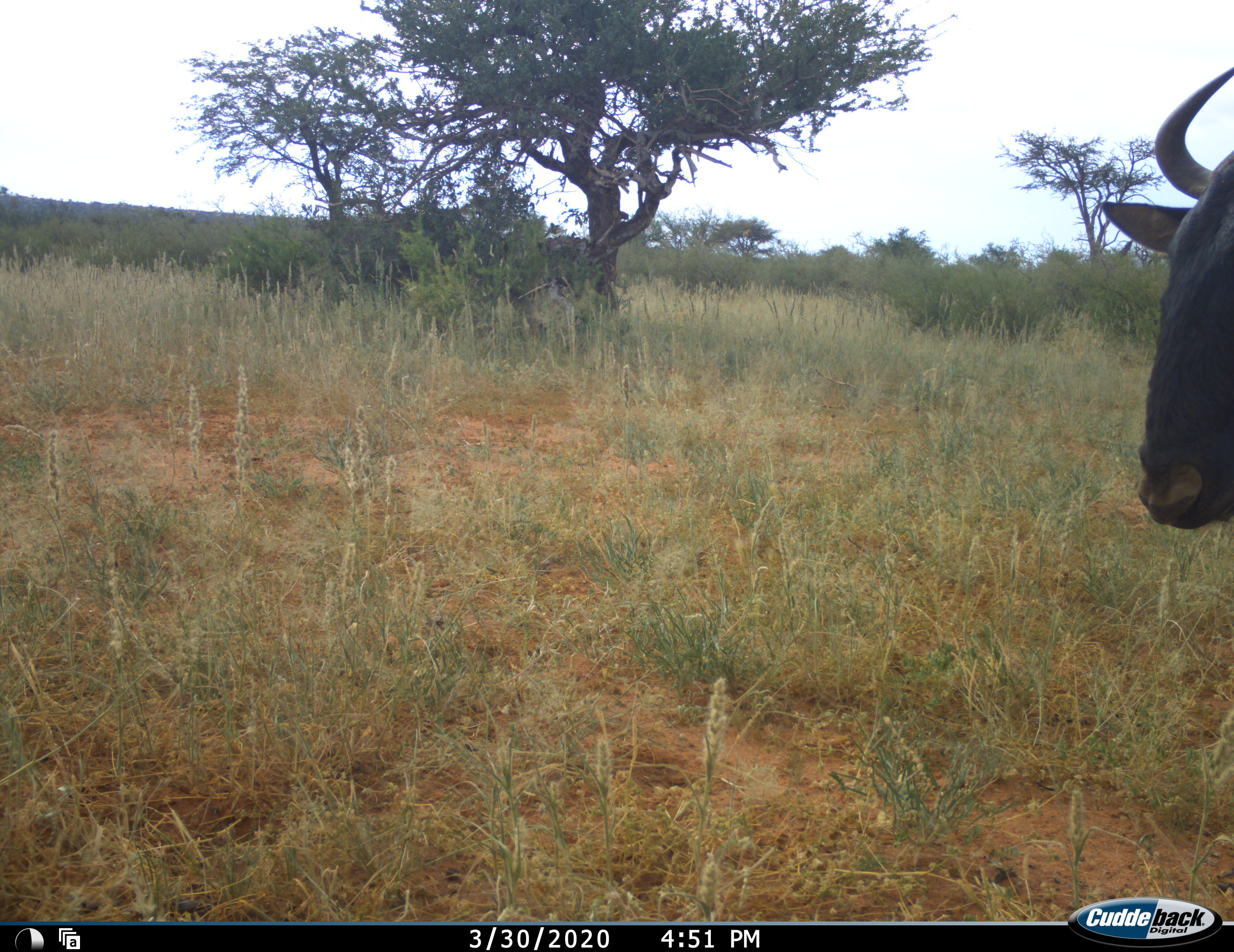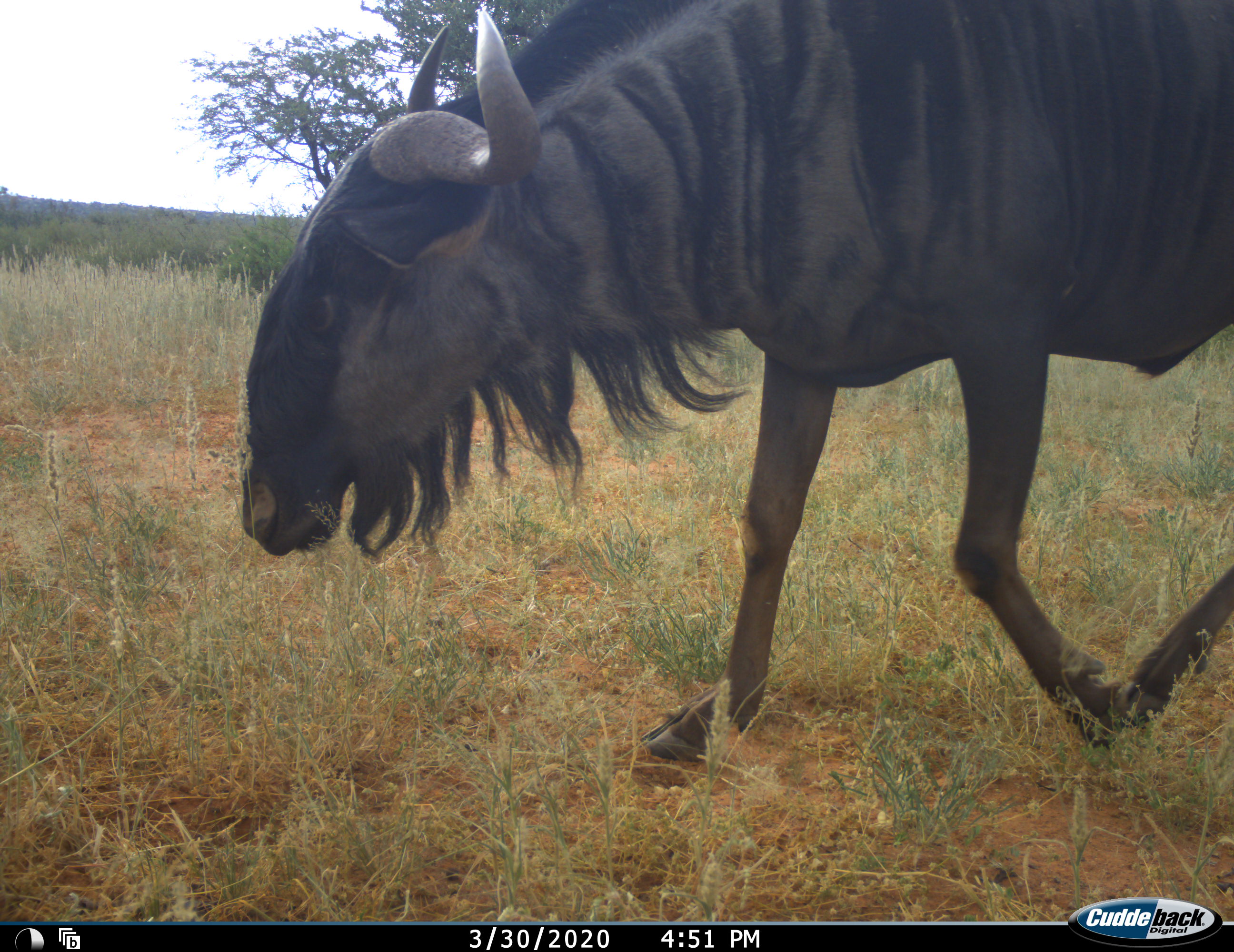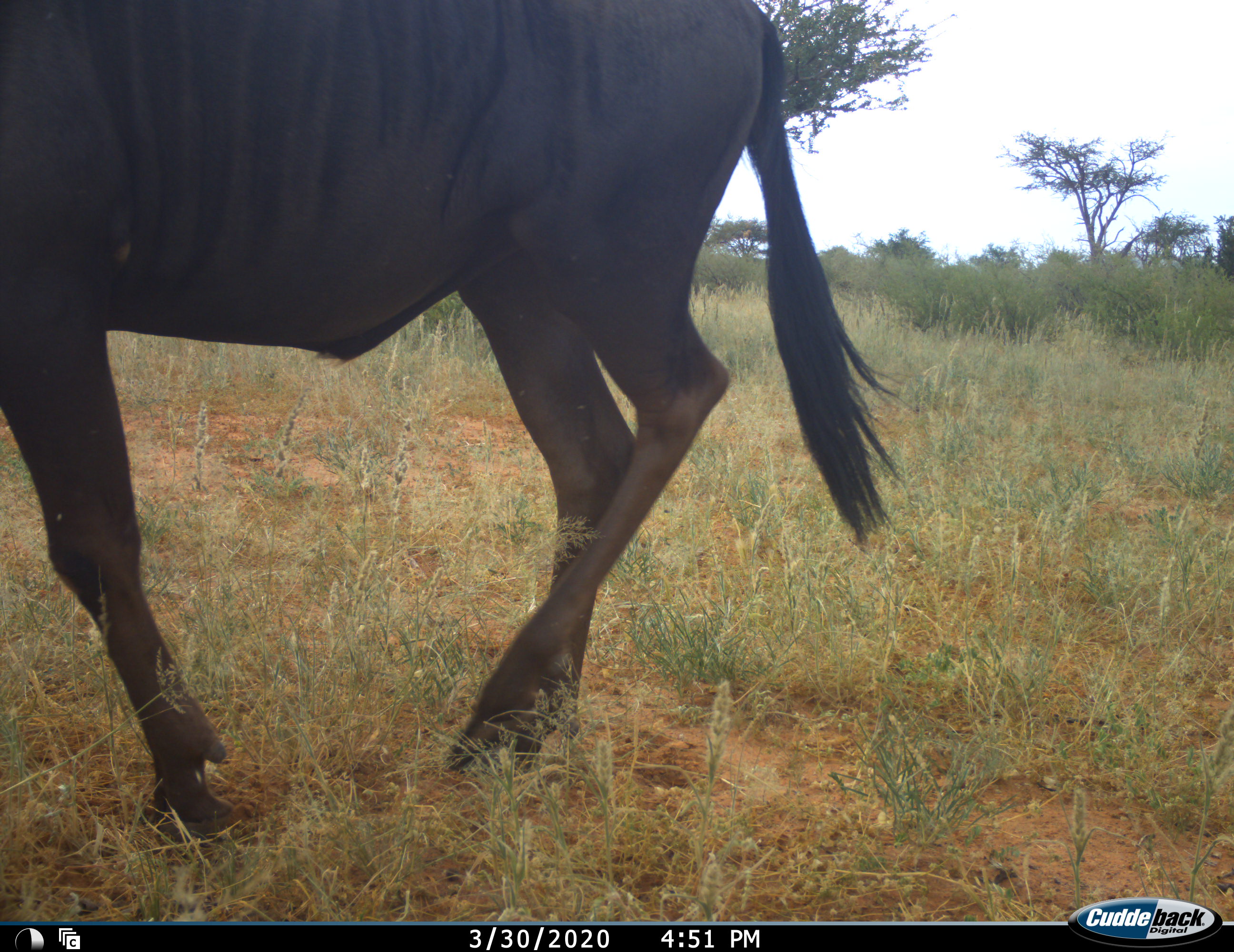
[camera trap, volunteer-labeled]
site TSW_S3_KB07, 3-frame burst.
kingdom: Animalia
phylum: Chordata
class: Mammalia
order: Artiodactyla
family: Bovidae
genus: Connochaetes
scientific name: Connochaetes taurinus taurinus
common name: blue wildebeest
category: wildebeestblue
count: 1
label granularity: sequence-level